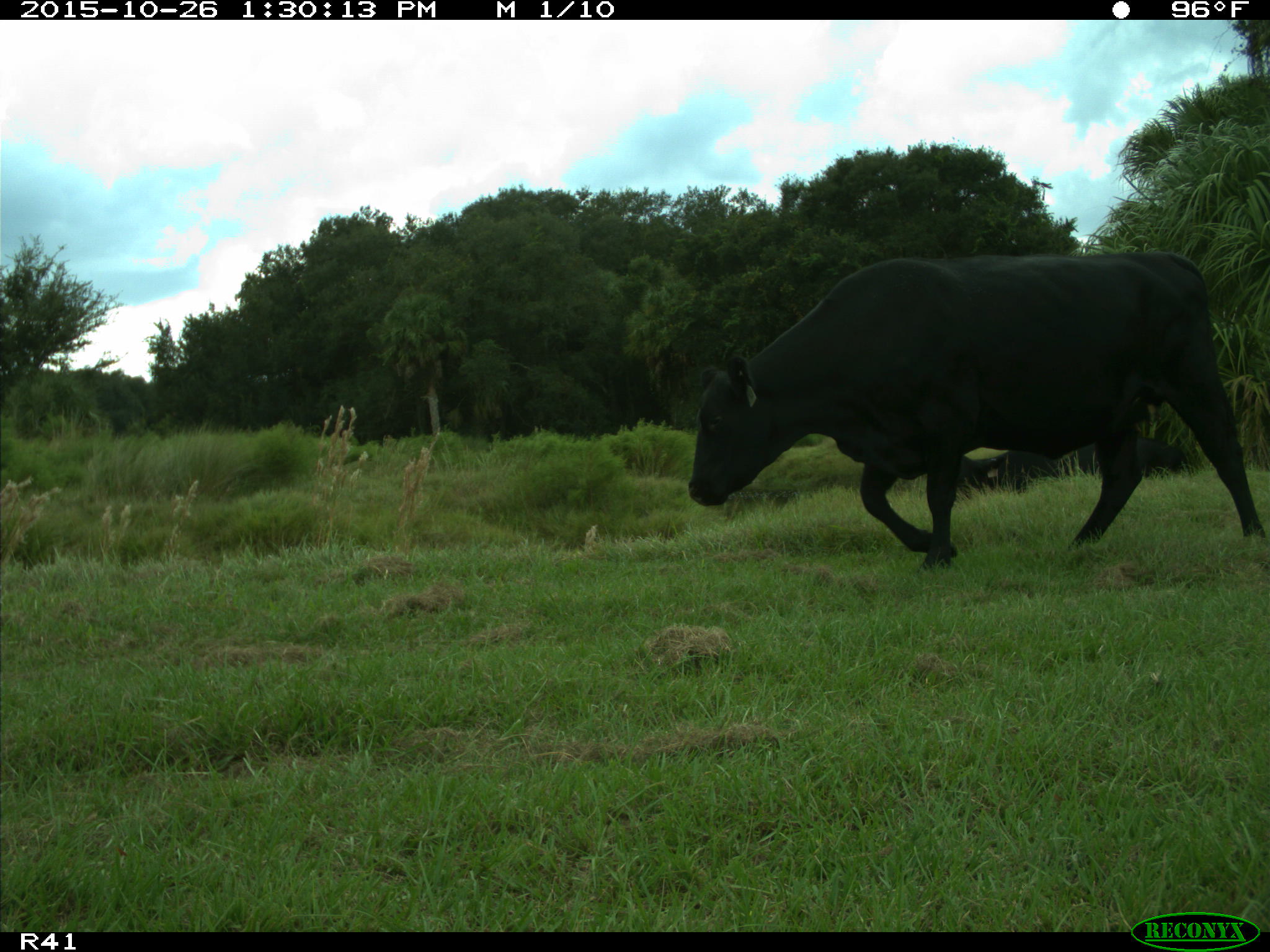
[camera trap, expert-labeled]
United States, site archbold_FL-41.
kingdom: Animalia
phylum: Chordata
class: Mammalia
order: Artiodactyla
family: Bovidae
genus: Bos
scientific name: Bos taurus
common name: domestic cow